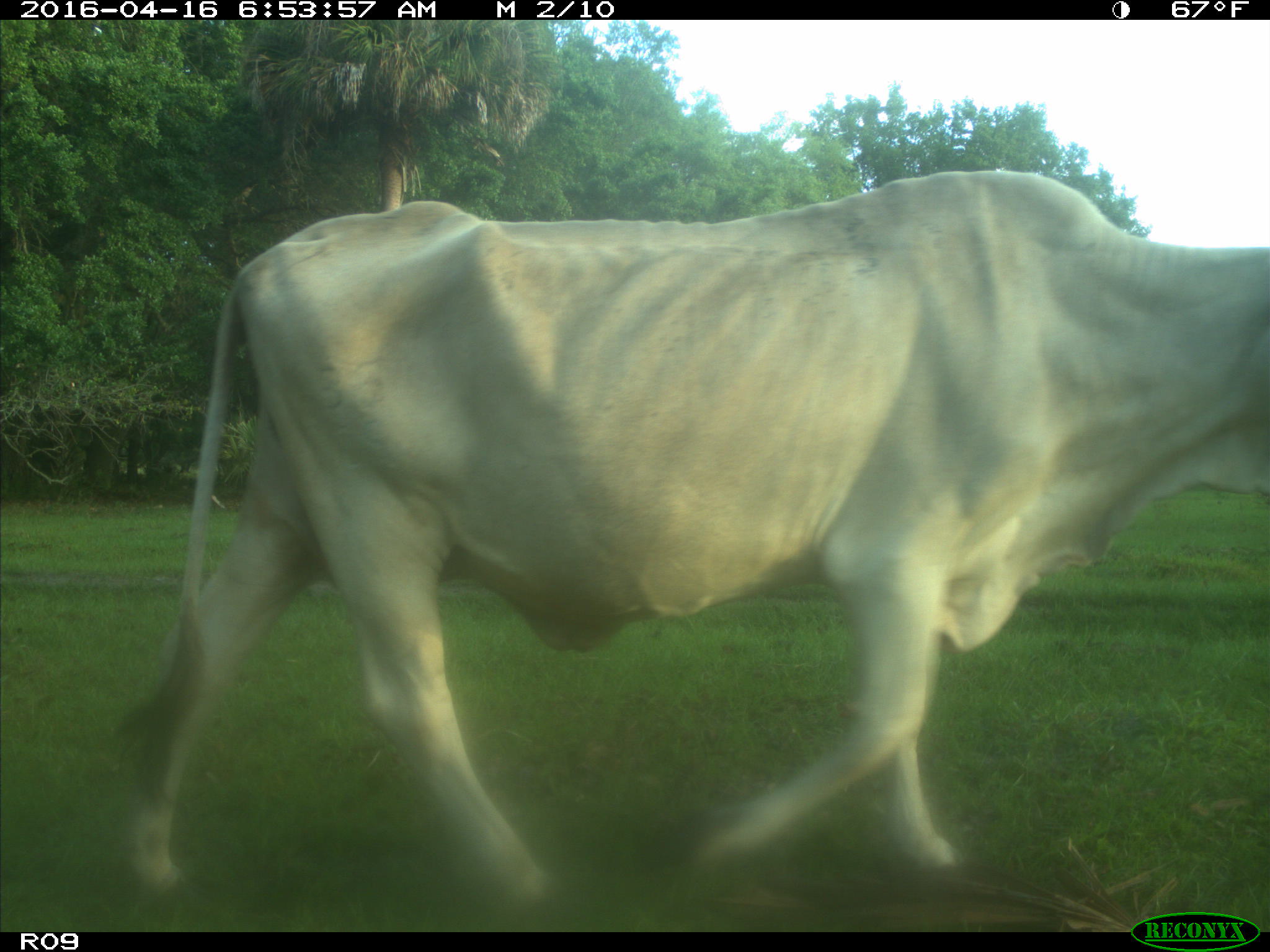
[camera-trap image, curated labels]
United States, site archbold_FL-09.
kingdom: Animalia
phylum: Chordata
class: Mammalia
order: Artiodactyla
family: Bovidae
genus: Bos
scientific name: Bos taurus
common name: domestic cow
Bos taurus (domestic cow).